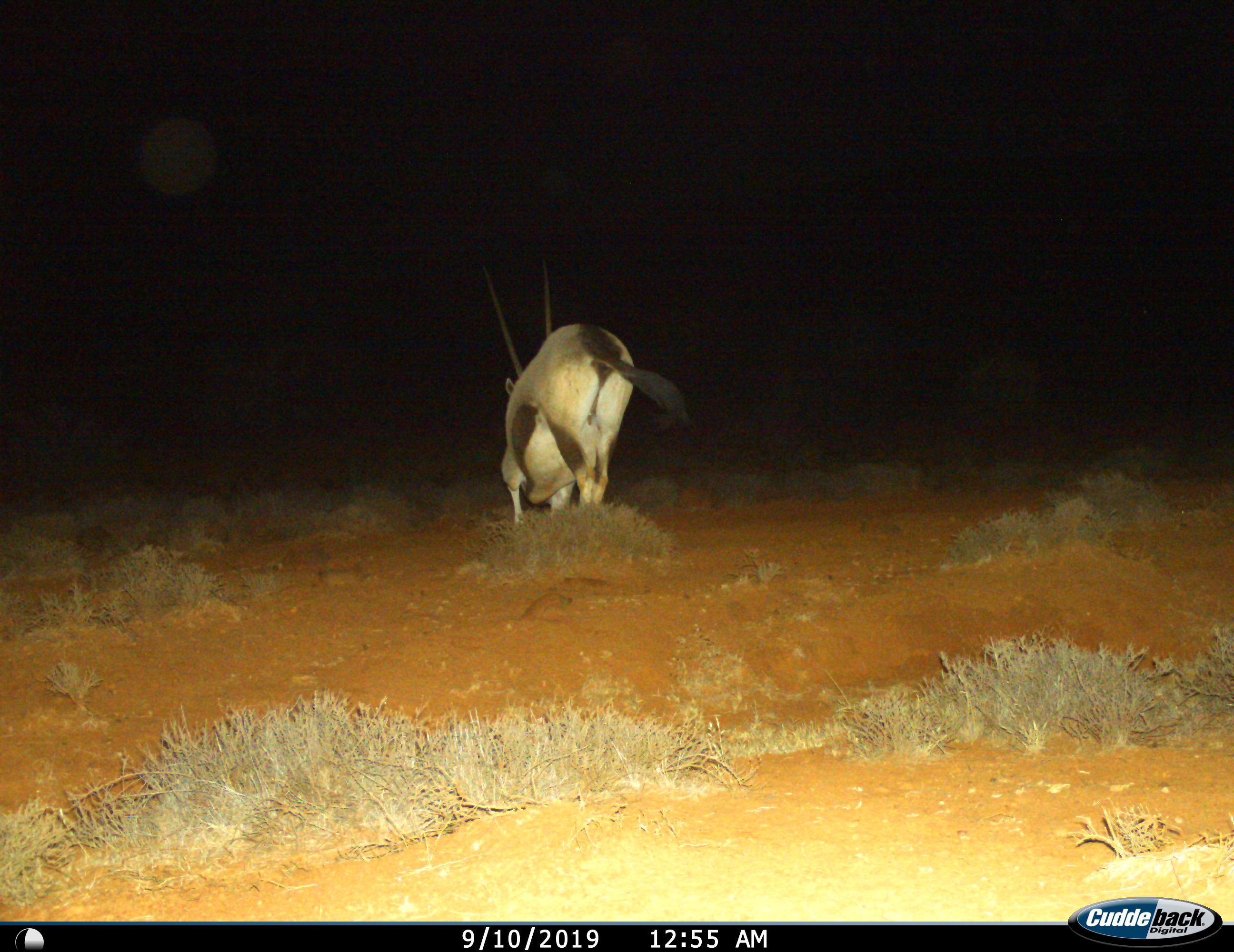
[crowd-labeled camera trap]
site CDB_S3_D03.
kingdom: Animalia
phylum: Chordata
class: Mammalia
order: Artiodactyla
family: Bovidae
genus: Oryx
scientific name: Oryx gazella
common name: gemsbok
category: oryx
Oryx (gemsbok) (Oryx gazella), count 1. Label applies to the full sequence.